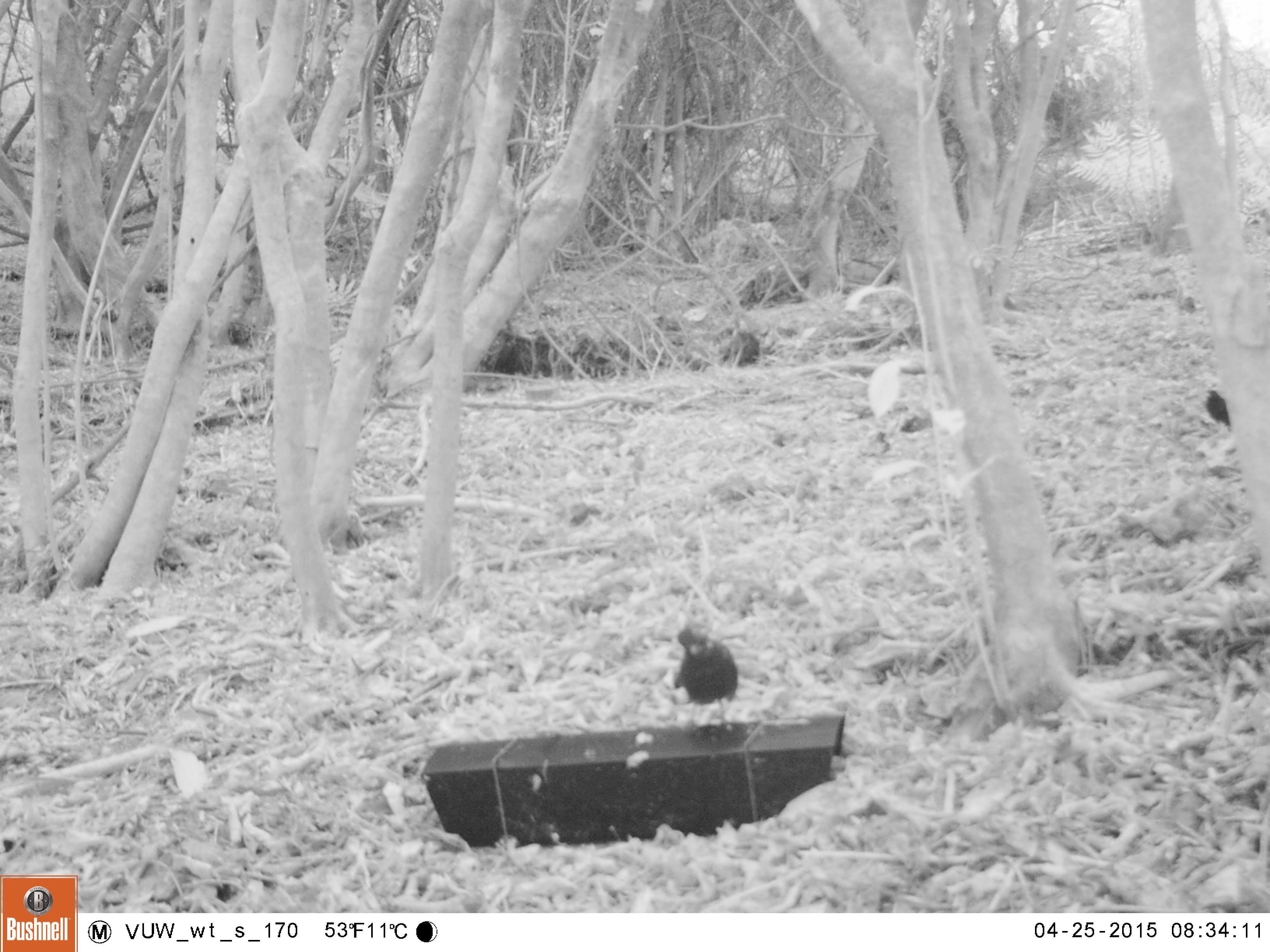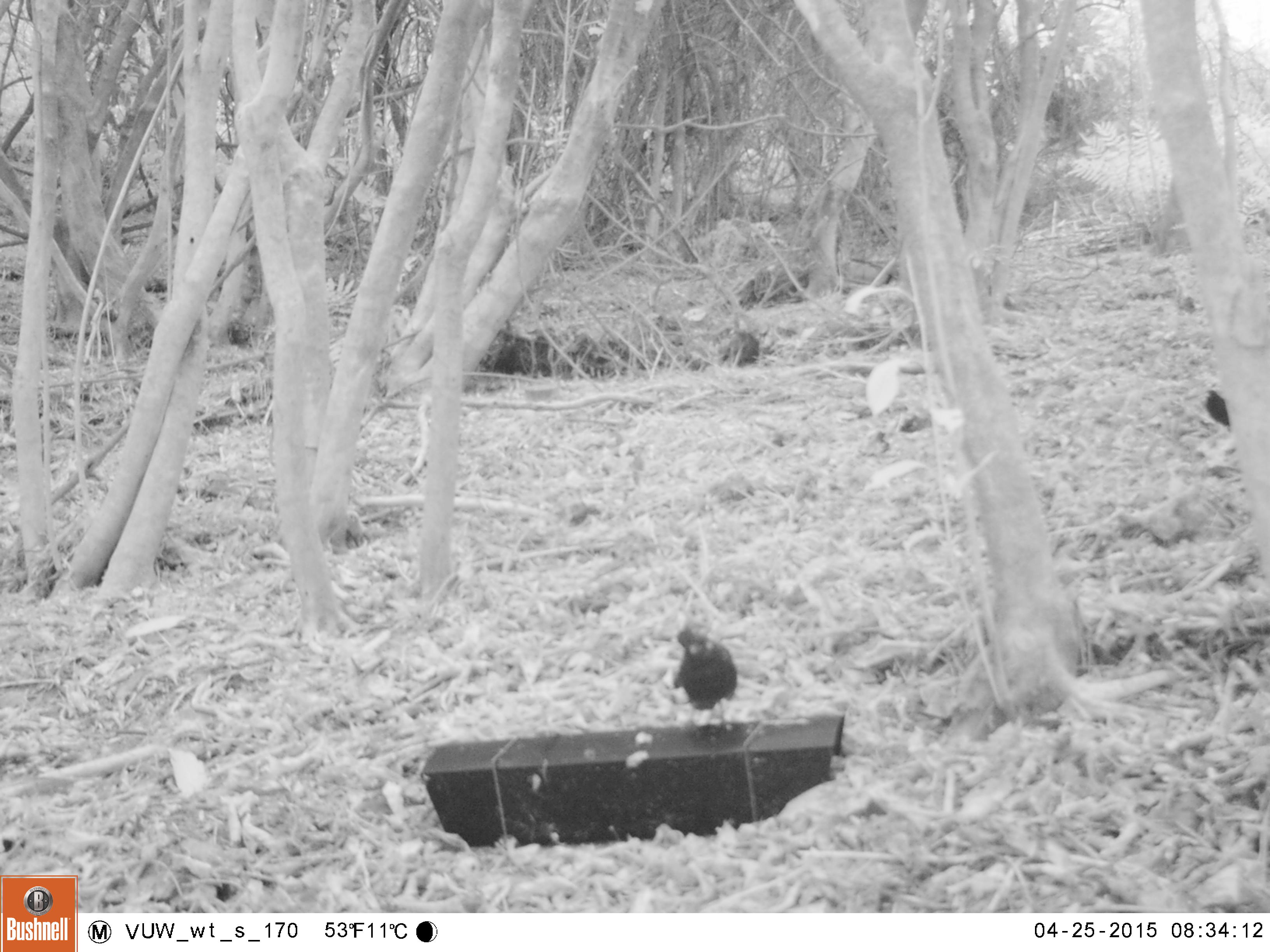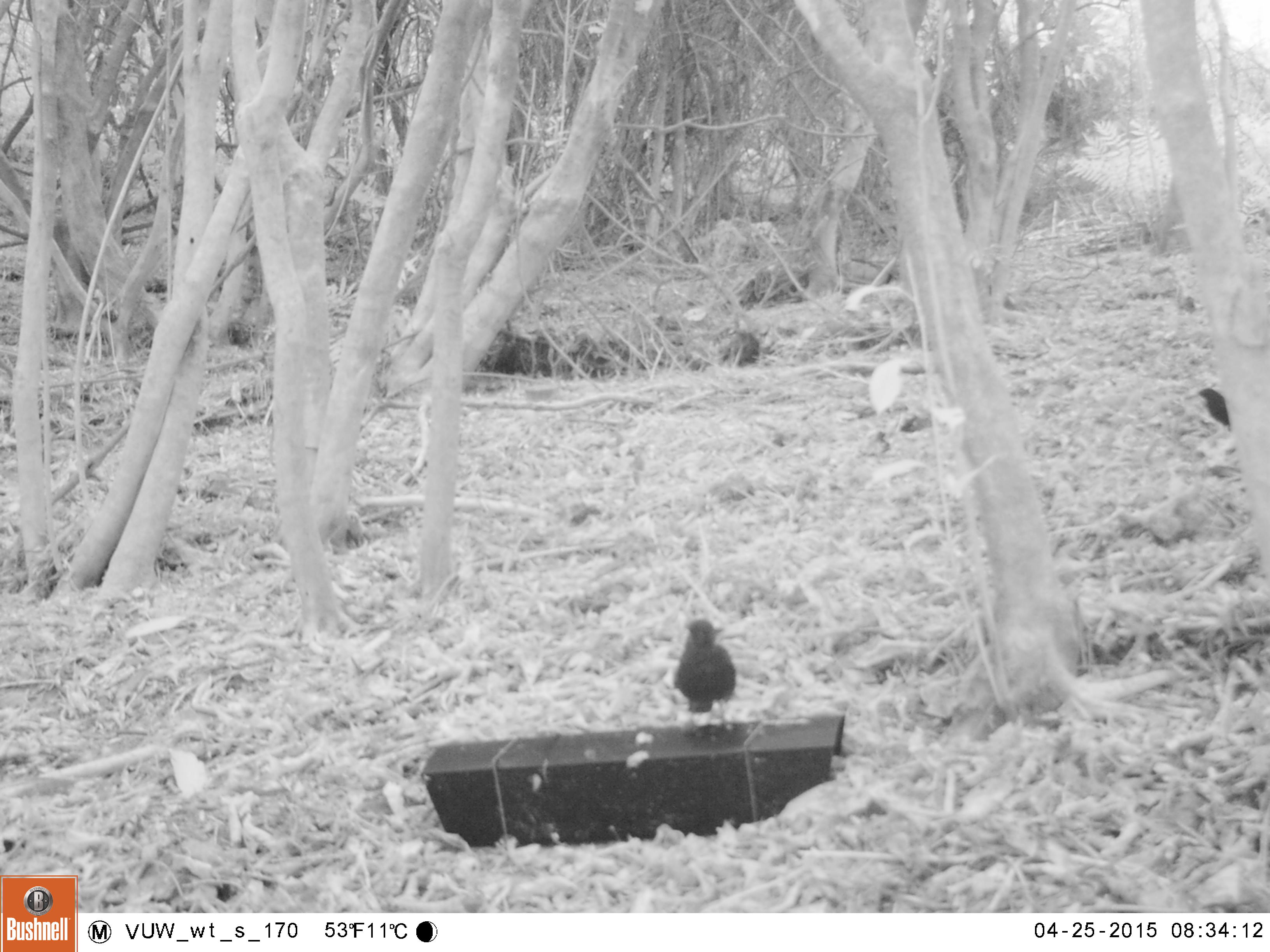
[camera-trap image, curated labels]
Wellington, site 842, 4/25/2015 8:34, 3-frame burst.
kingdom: Animalia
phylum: Chordata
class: Aves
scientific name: Aves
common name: bird